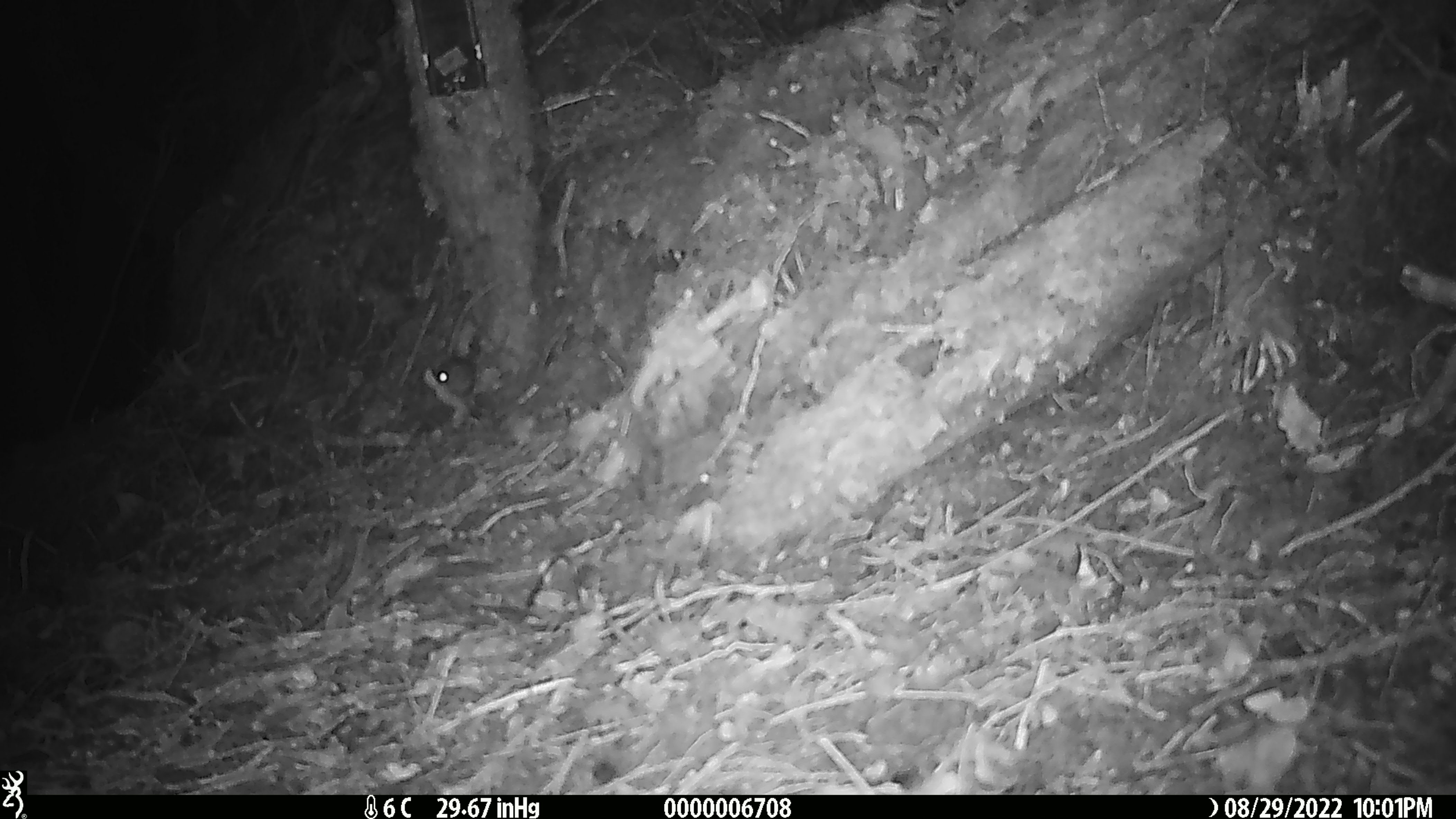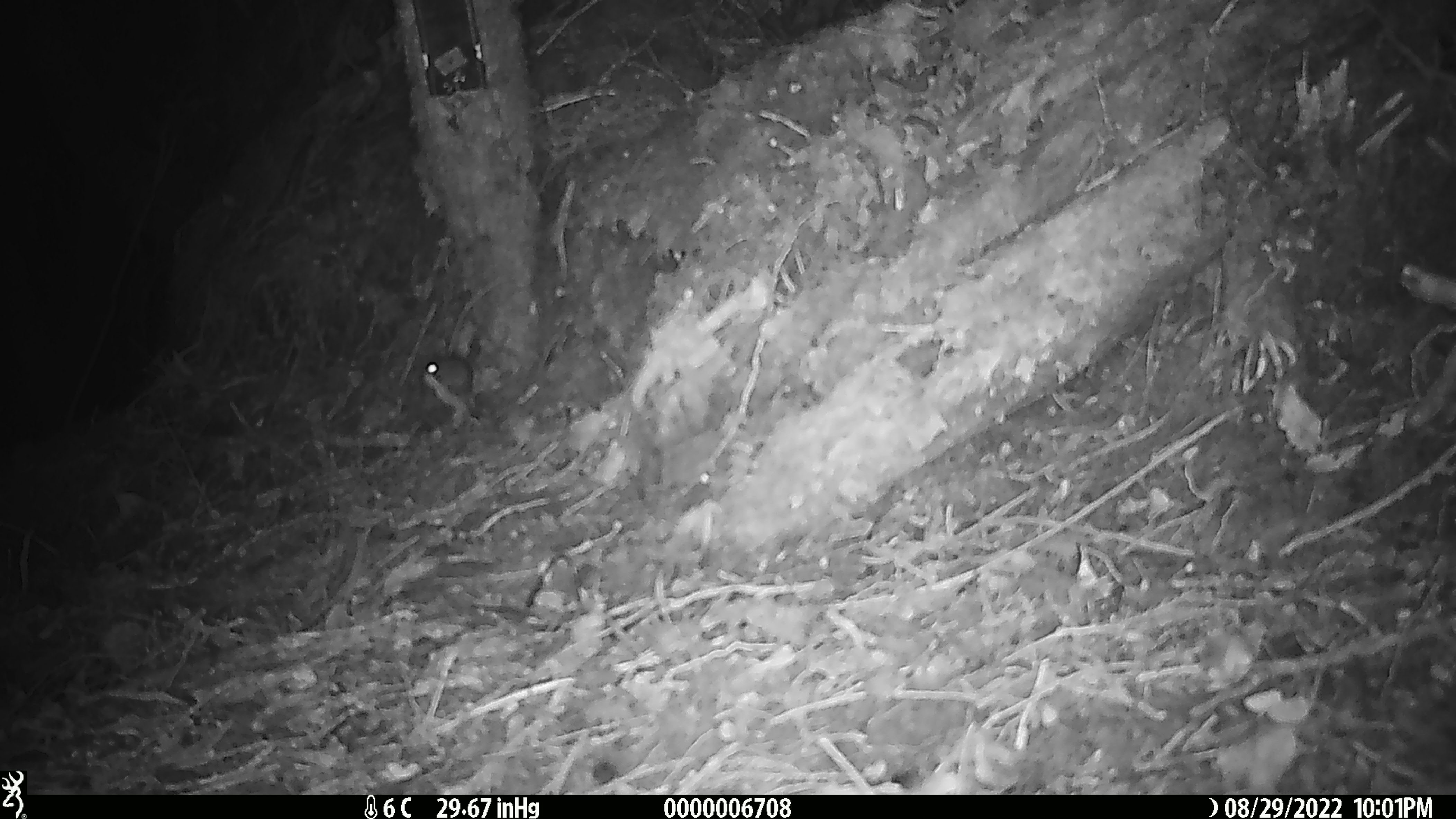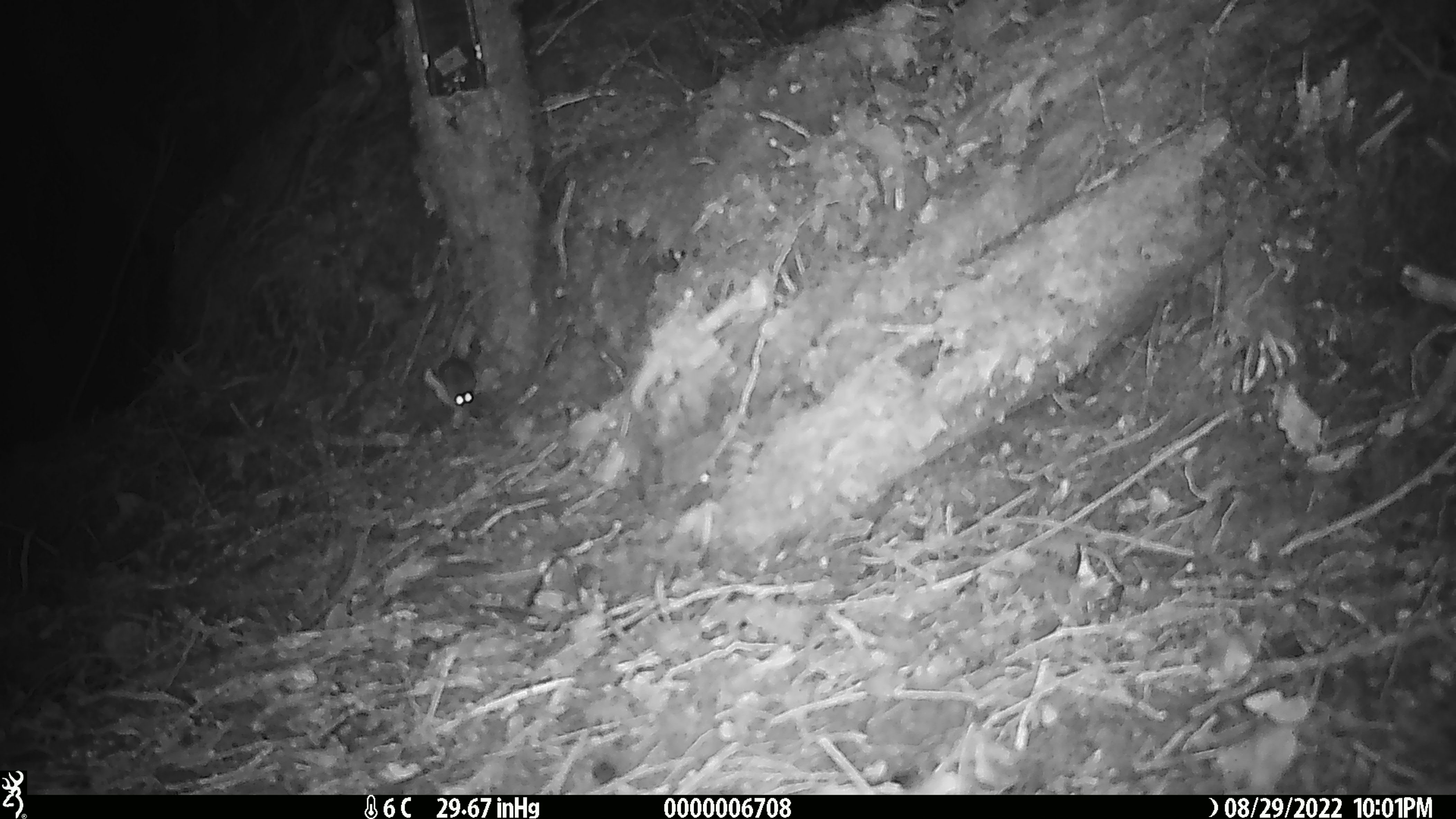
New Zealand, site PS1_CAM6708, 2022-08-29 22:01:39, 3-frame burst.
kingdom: Animalia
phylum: Chordata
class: Mammalia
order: Rodentia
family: Muridae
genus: Mus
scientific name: Mus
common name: mouse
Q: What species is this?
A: Mouse (Mus).